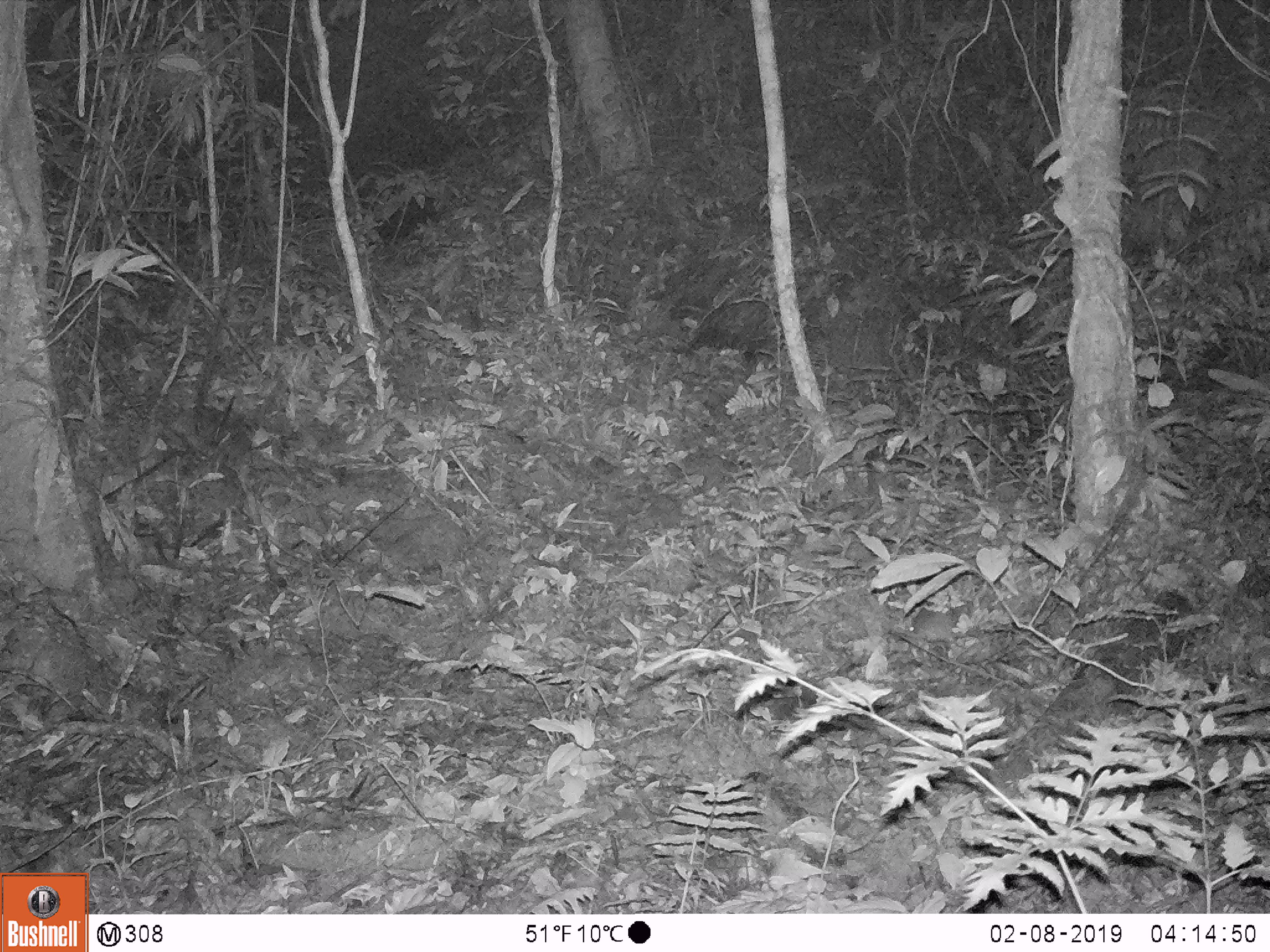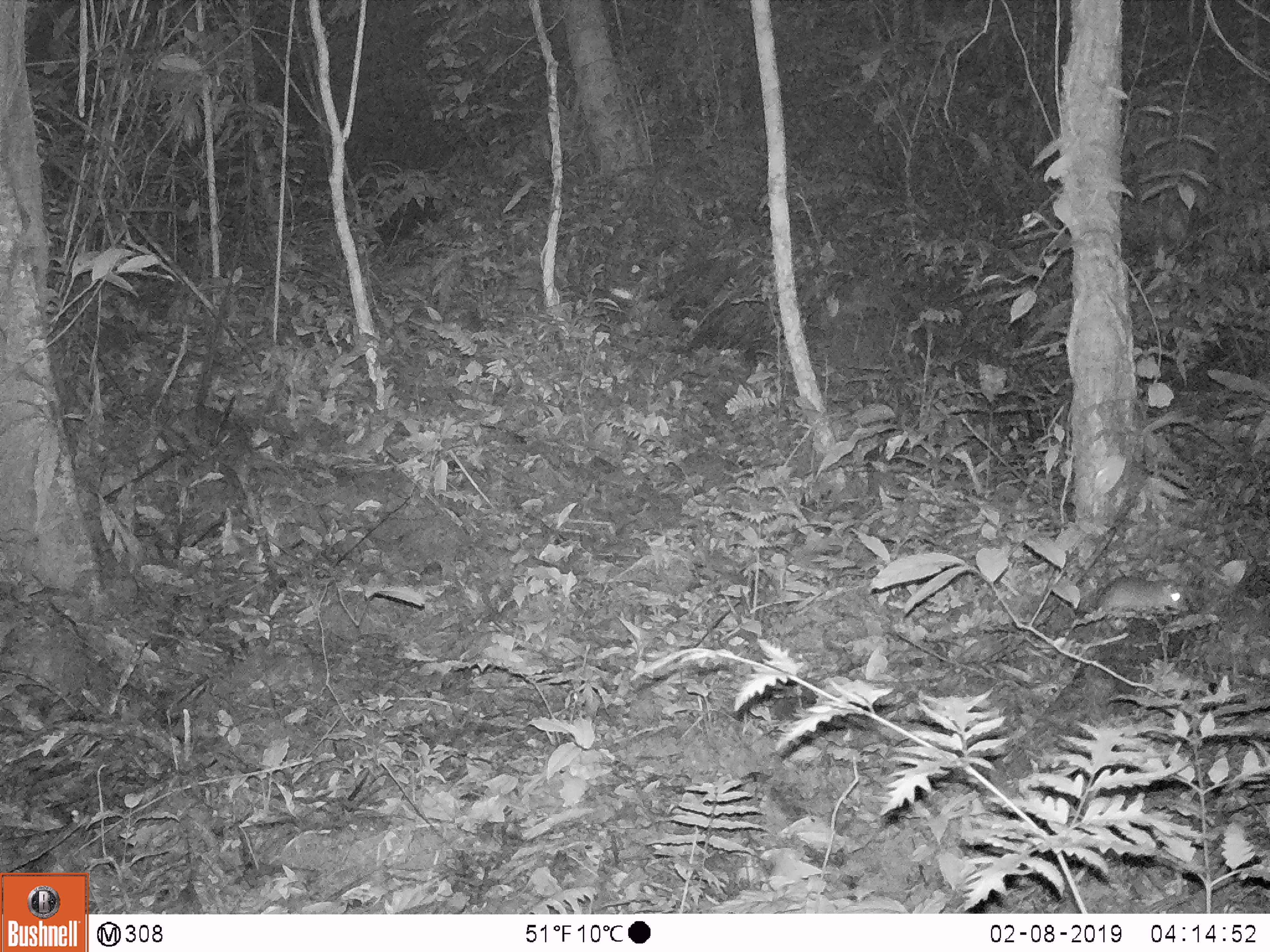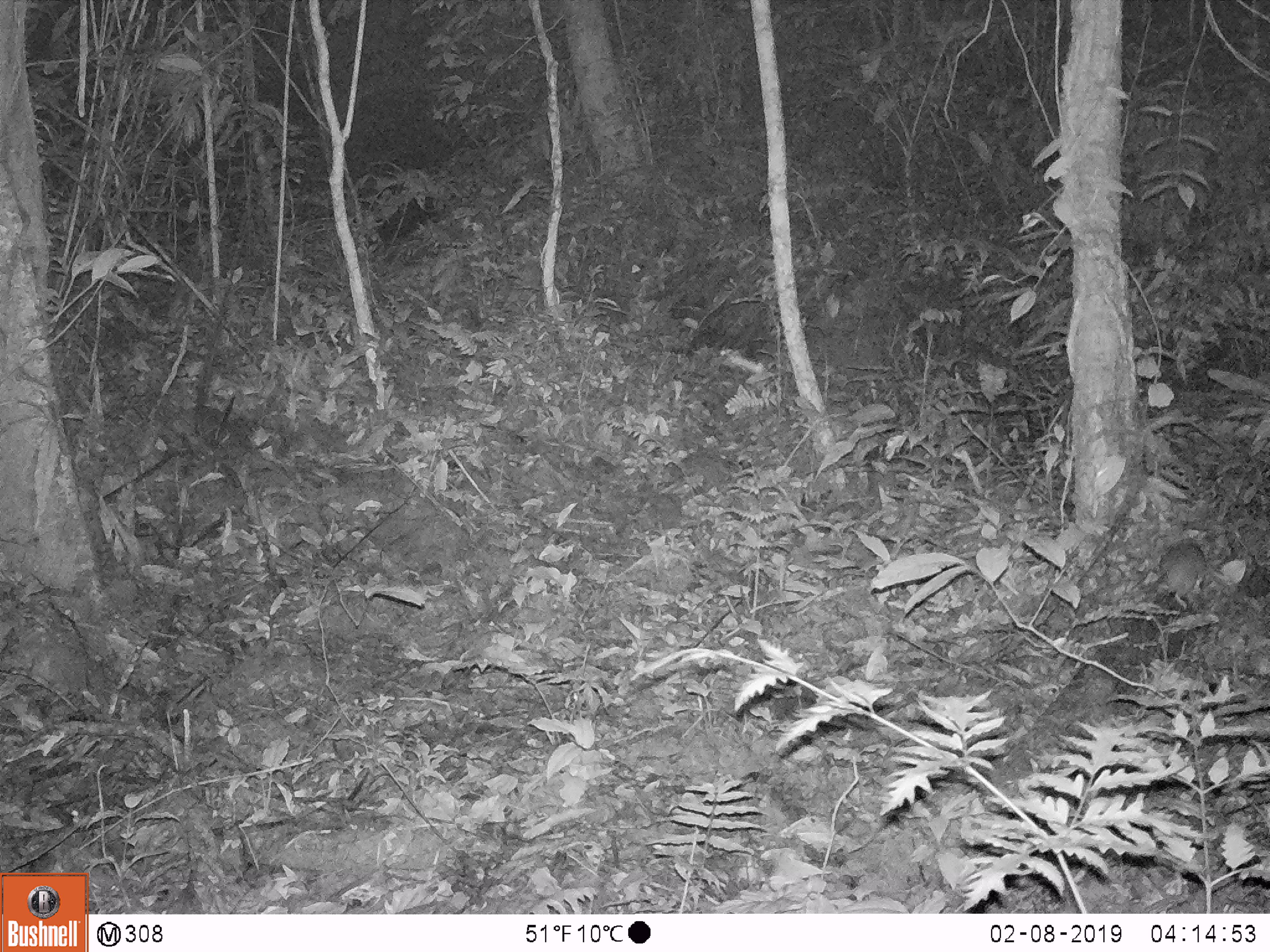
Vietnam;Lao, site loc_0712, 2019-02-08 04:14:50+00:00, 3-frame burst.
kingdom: Animalia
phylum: Chordata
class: Mammalia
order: Rodentia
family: Muridae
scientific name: Muridae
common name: old-world mice and rats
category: unidentified murid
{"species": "unidentified murid (old-world mice and rats) (Muridae)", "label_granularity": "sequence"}